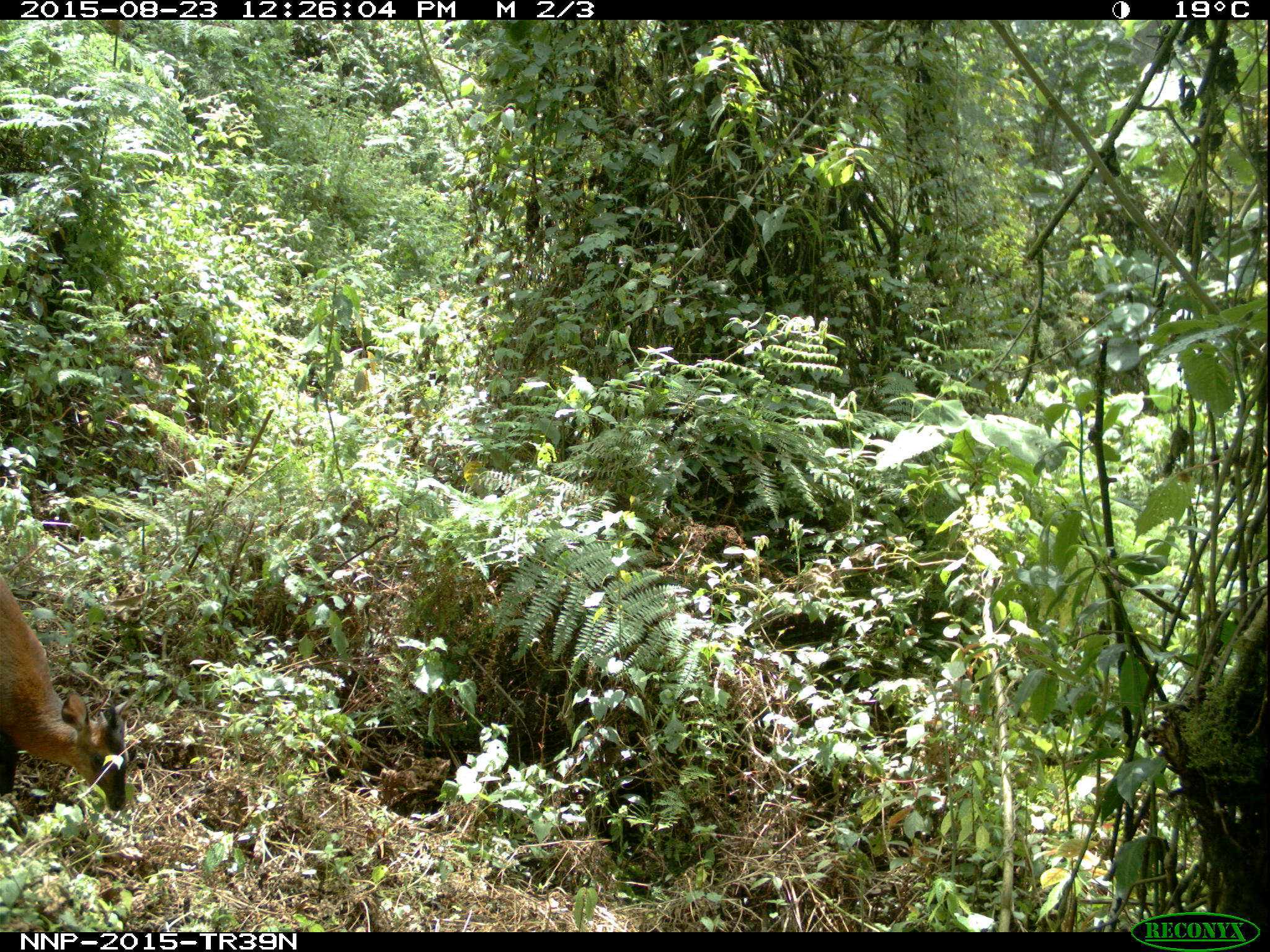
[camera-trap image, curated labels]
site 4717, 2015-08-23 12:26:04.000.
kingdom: Animalia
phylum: Chordata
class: Mammalia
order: Artiodactyla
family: Bovidae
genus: Cephalophus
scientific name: Cephalophus nigrifrons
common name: black-fronted duiker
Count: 1.